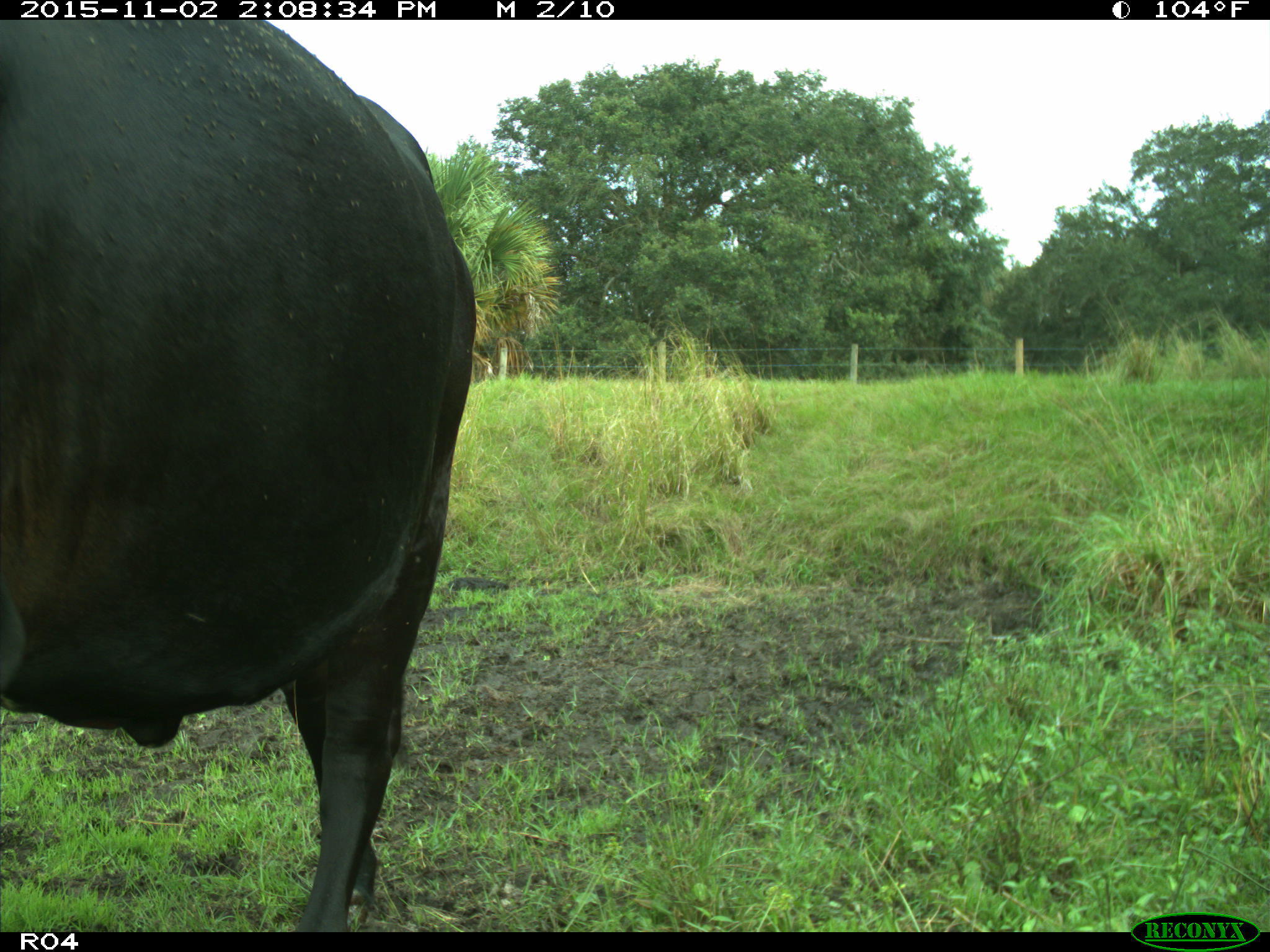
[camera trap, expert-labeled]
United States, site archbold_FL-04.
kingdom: Animalia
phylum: Chordata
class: Mammalia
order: Artiodactyla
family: Bovidae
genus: Bos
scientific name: Bos taurus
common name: domestic cow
Bos taurus (domestic cow).